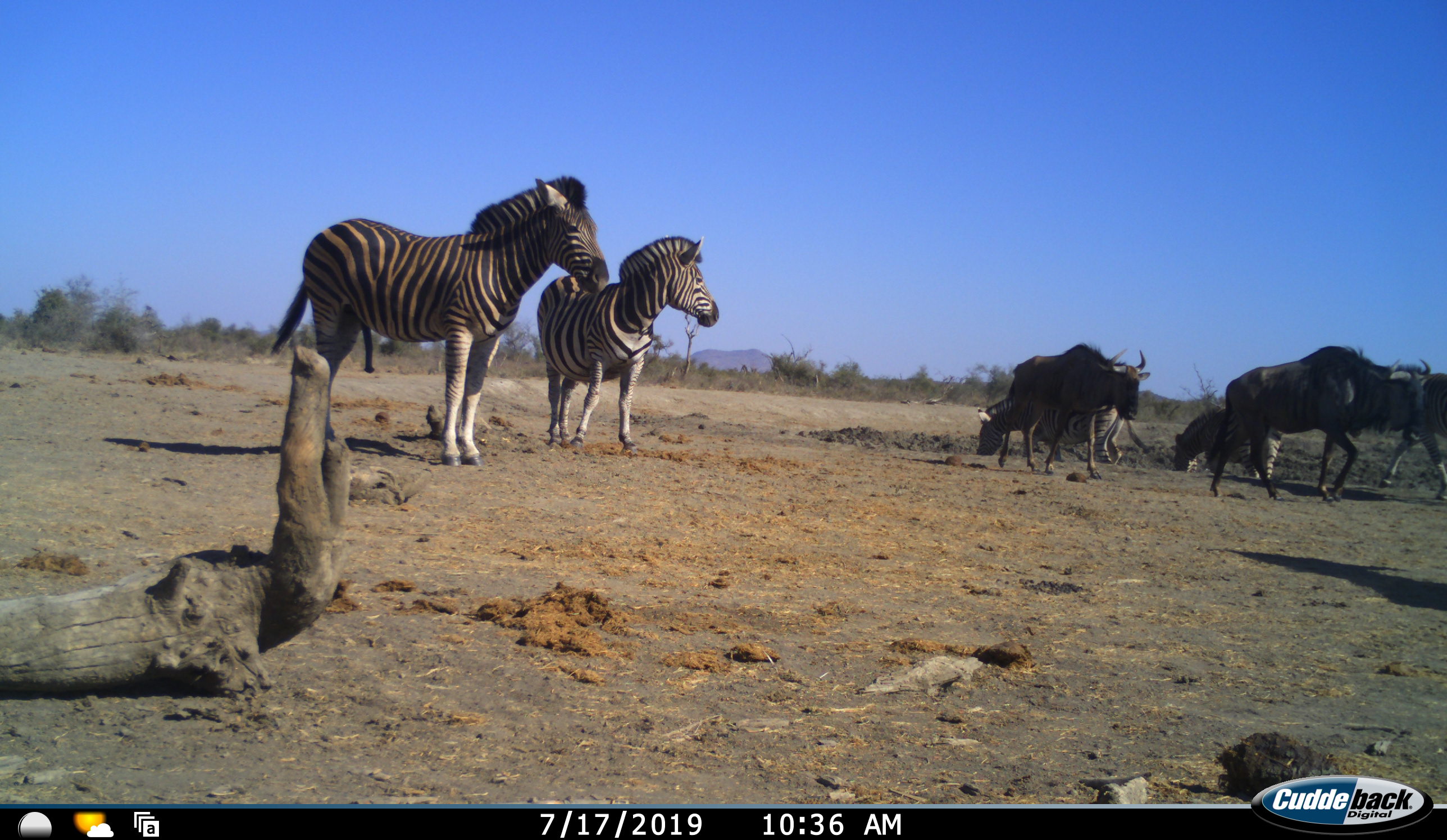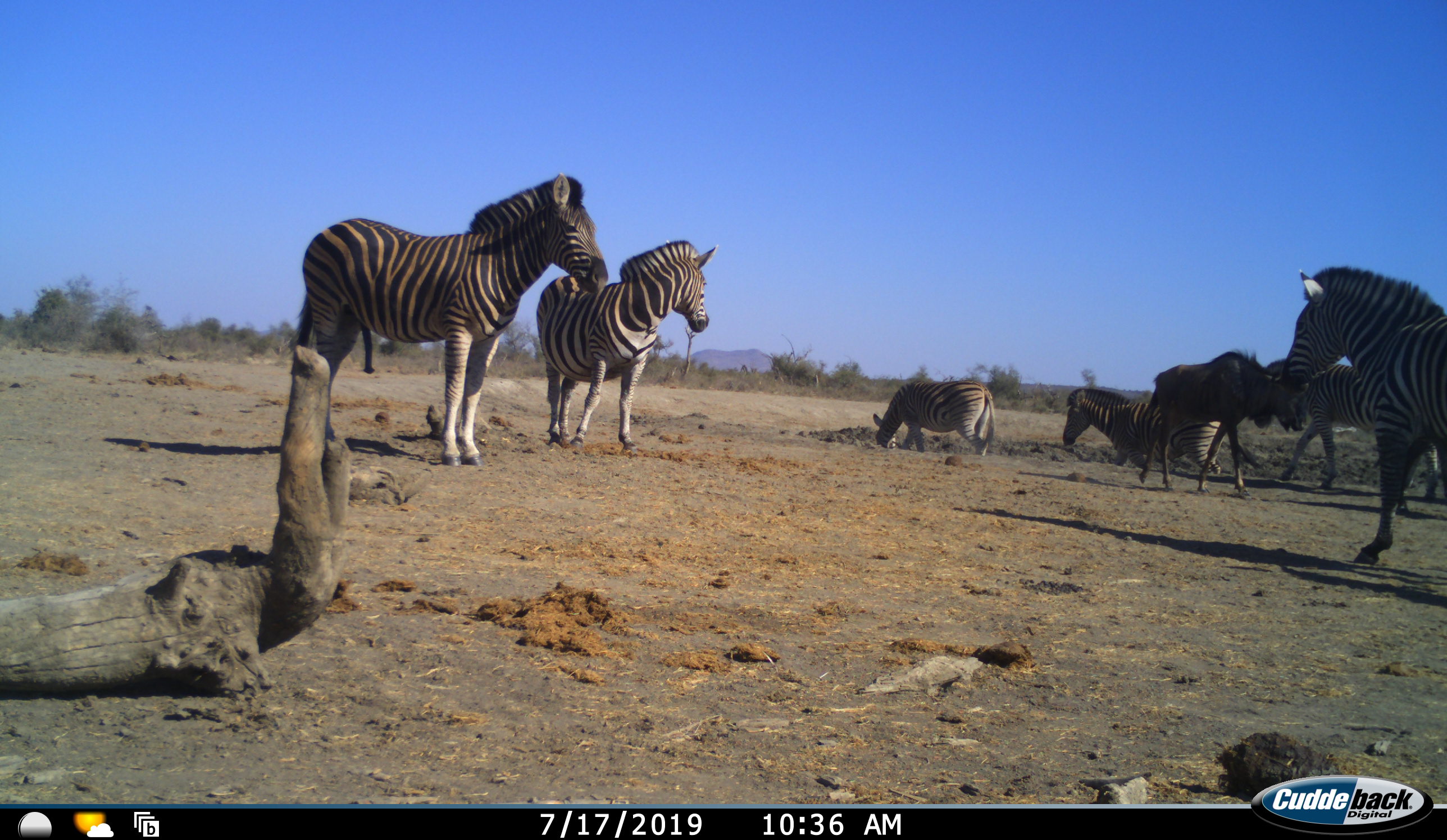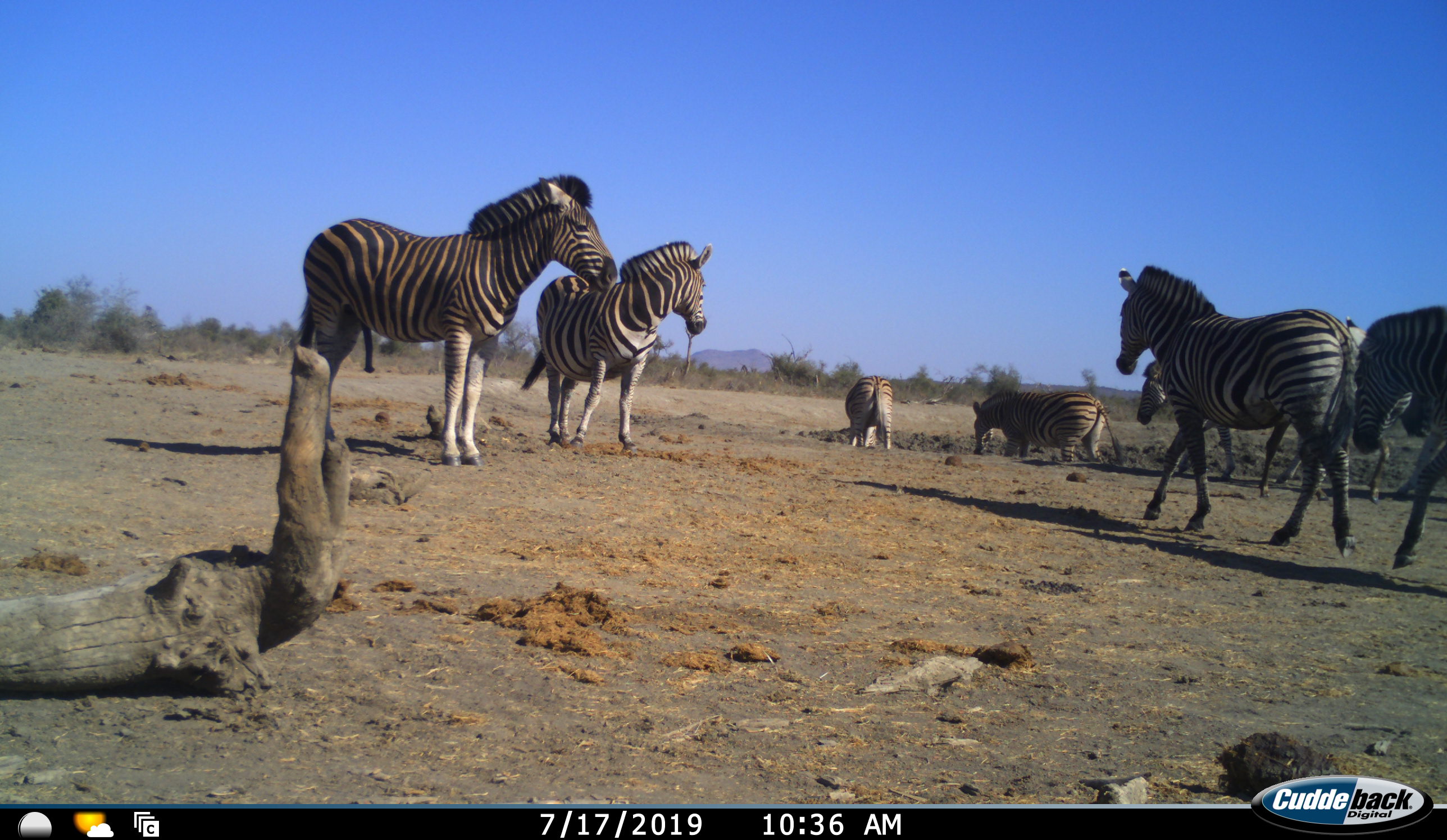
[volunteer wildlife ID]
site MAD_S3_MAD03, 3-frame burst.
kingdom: Animalia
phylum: Chordata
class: Mammalia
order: Artiodactyla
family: Bovidae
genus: Connochaetes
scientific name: Connochaetes taurinus taurinus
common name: blue wildebeest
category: wildebeestblue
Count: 2.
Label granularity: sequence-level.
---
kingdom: Animalia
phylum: Chordata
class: Mammalia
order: Perissodactyla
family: Equidae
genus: Equus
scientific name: Equus quagga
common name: plains zebra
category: zebraplains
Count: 7.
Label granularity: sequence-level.